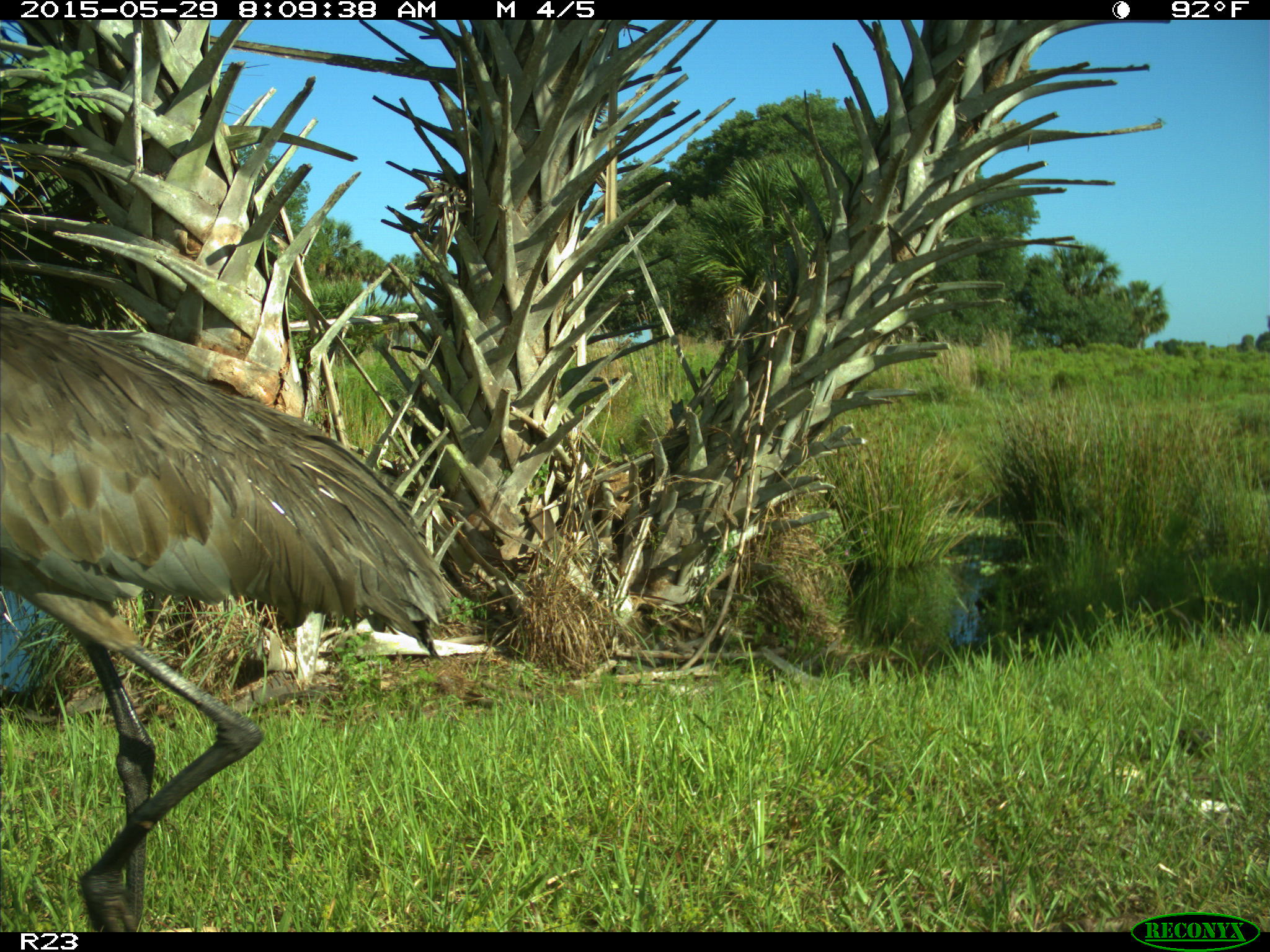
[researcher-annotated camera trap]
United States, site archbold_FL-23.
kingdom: Animalia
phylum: Chordata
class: Mammalia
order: Artiodactyla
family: Bovidae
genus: Bos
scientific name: Bos taurus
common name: domestic cow